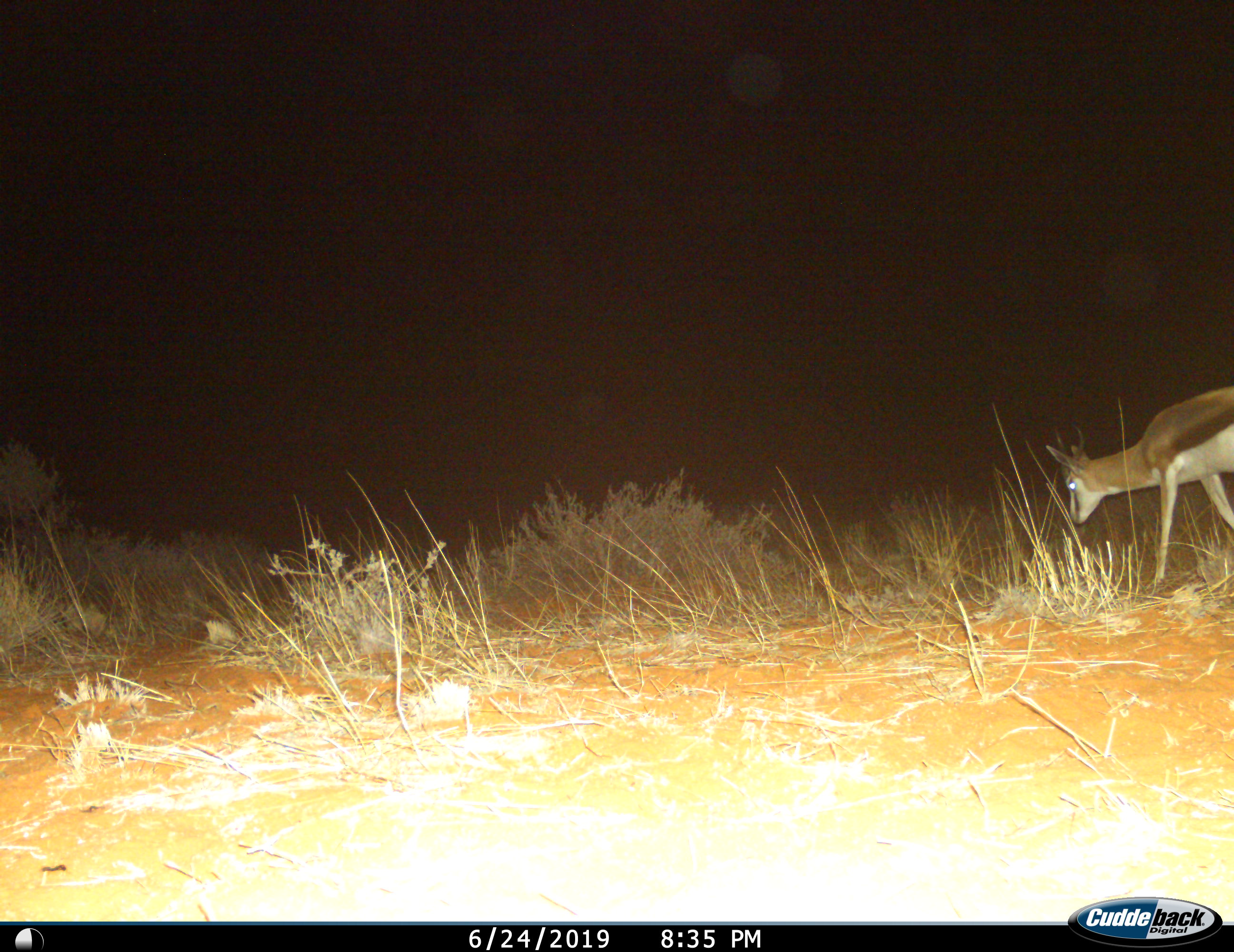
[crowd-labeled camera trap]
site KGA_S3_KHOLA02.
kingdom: Animalia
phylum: Chordata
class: Mammalia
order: Artiodactyla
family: Bovidae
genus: Antidorcas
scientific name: Antidorcas marsupialis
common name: springbok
Springbok (Antidorcas marsupialis), count 1. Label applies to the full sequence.